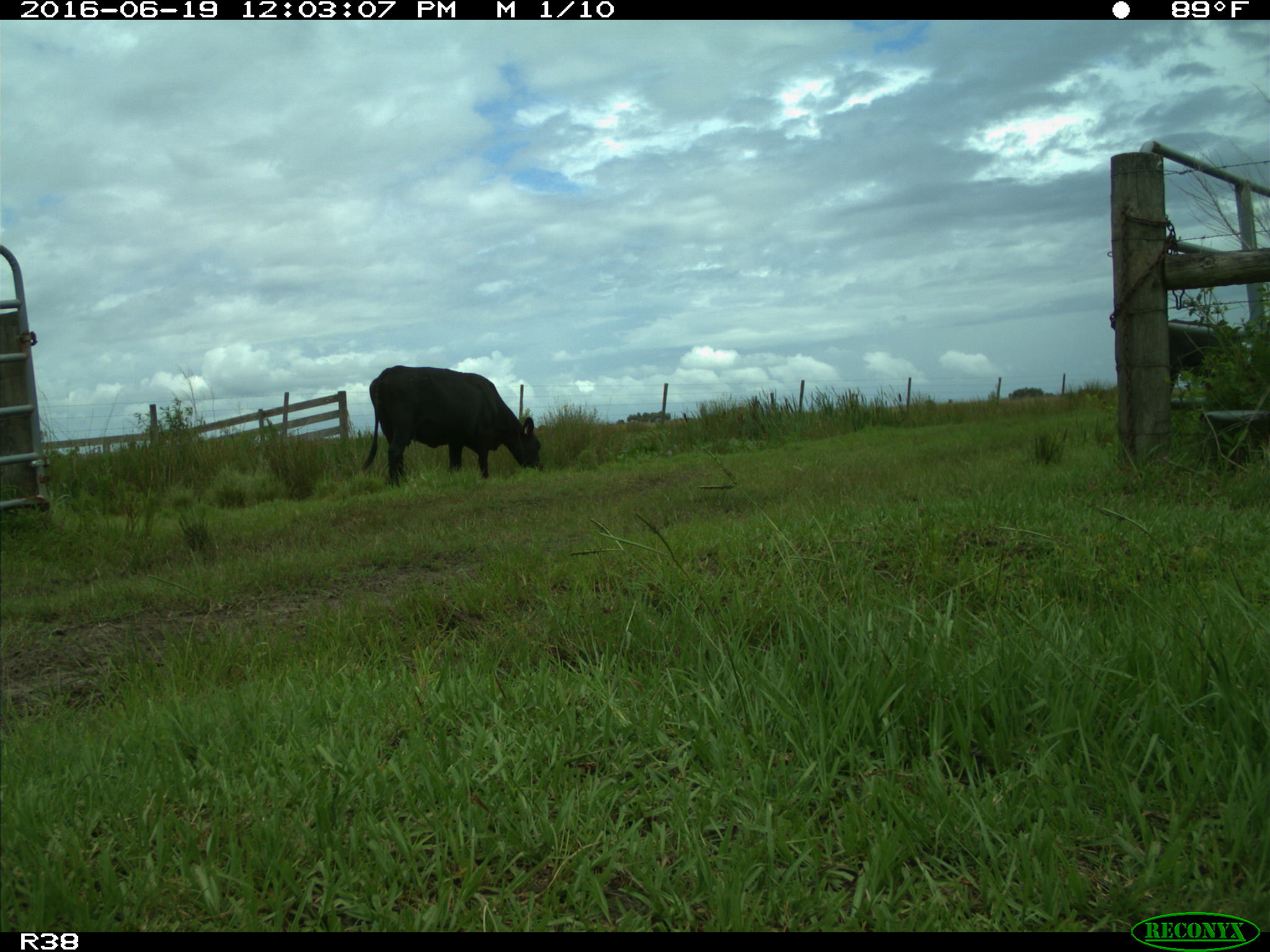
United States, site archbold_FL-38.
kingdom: Animalia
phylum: Chordata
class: Mammalia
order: Artiodactyla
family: Bovidae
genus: Bos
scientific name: Bos taurus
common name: domestic cow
Bos taurus (domestic cow).